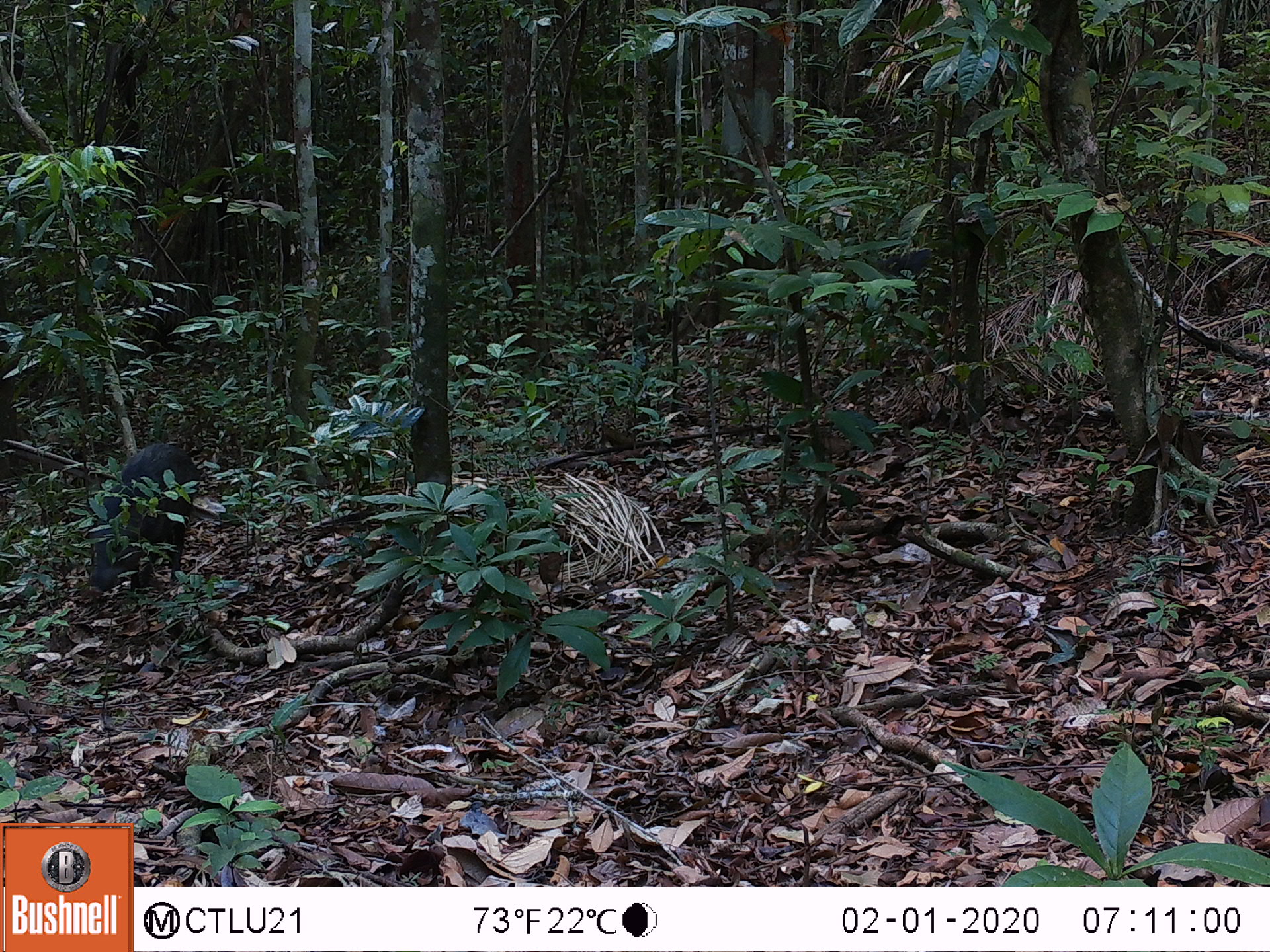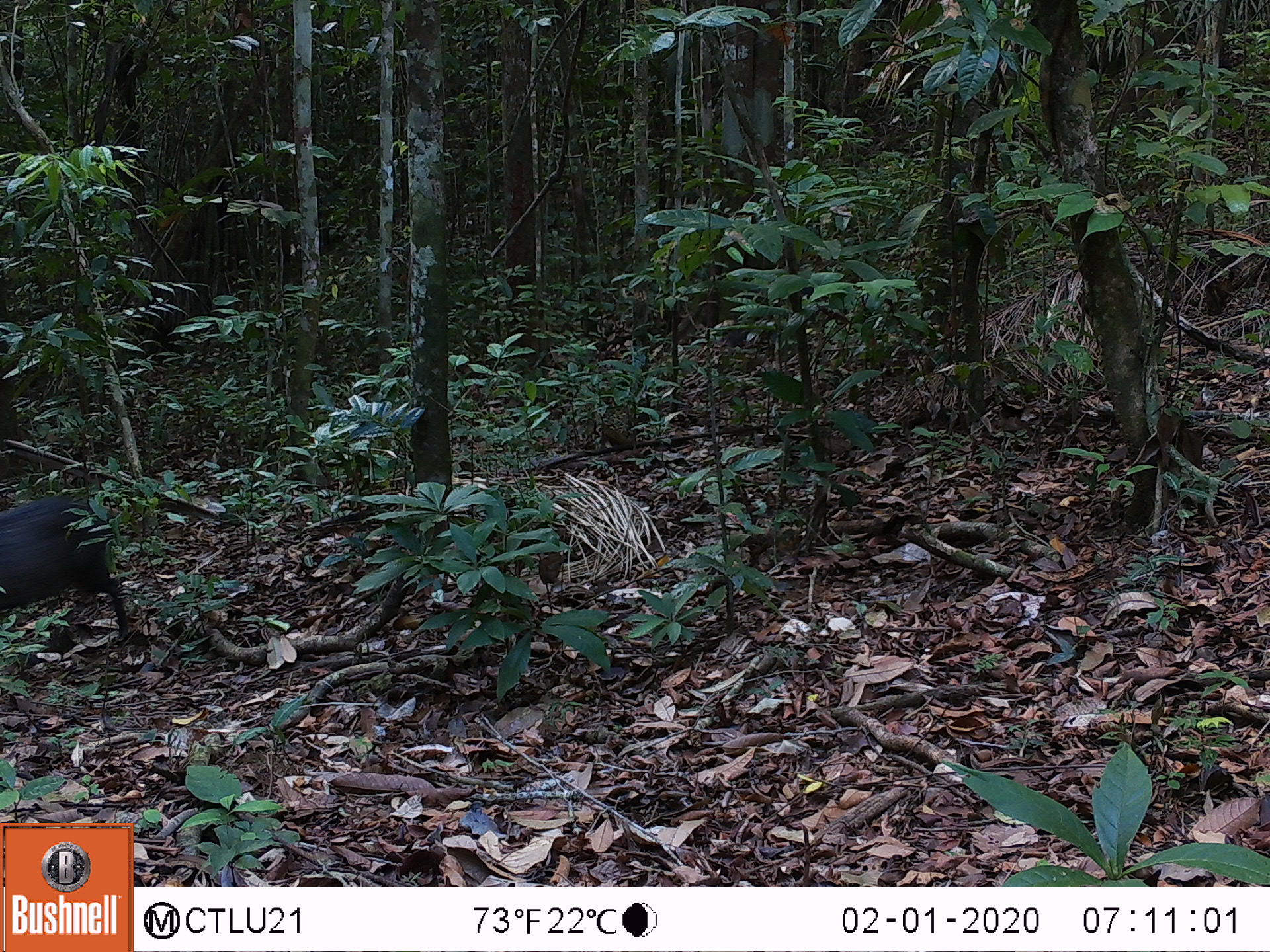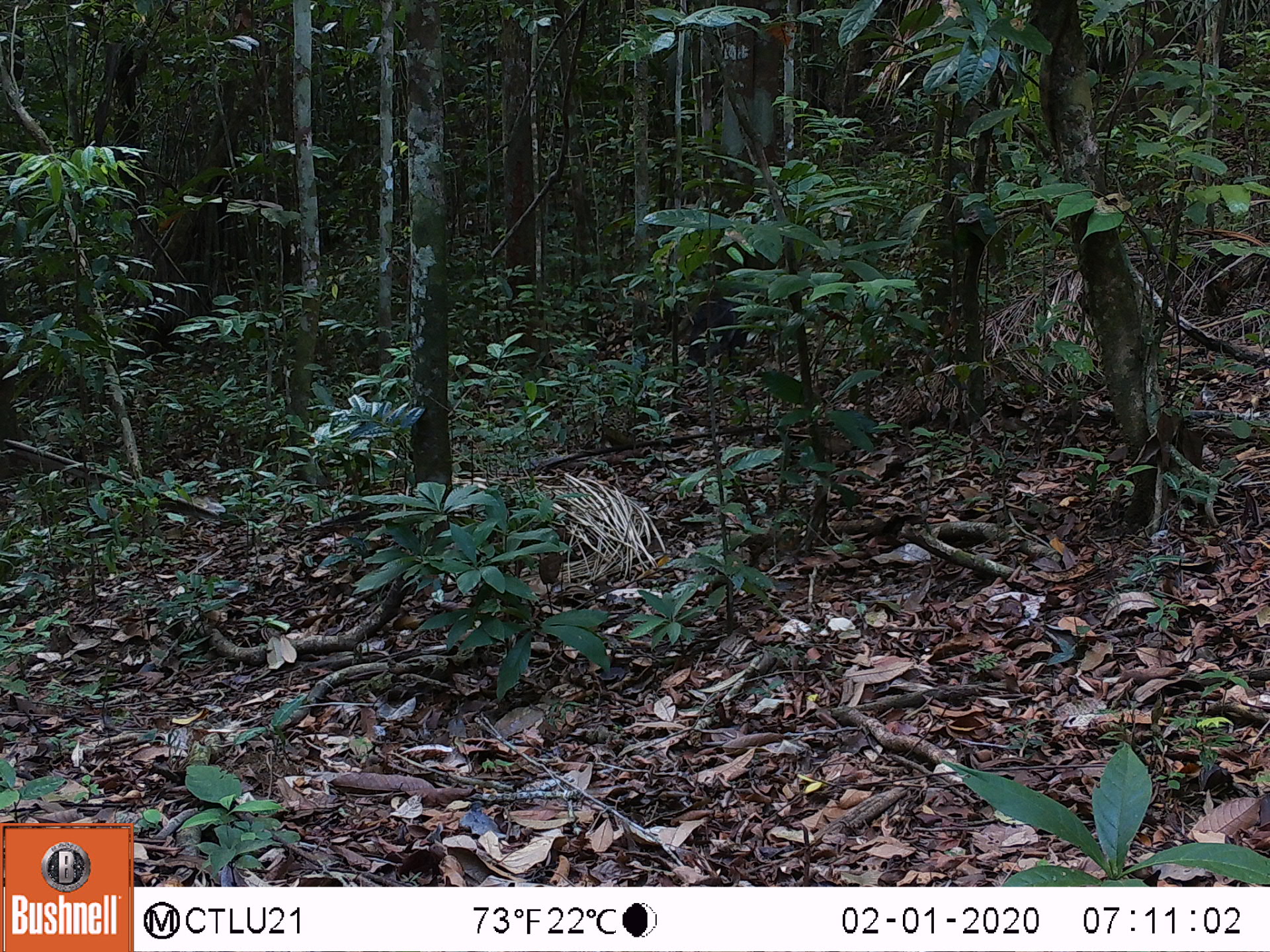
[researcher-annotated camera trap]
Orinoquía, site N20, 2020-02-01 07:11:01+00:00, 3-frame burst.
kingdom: Animalia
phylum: Chordata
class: Mammalia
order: Artiodactyla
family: Tayassuidae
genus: Pecari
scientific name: Pecari tajacu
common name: collared peccary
Collared peccary (Pecari tajacu).